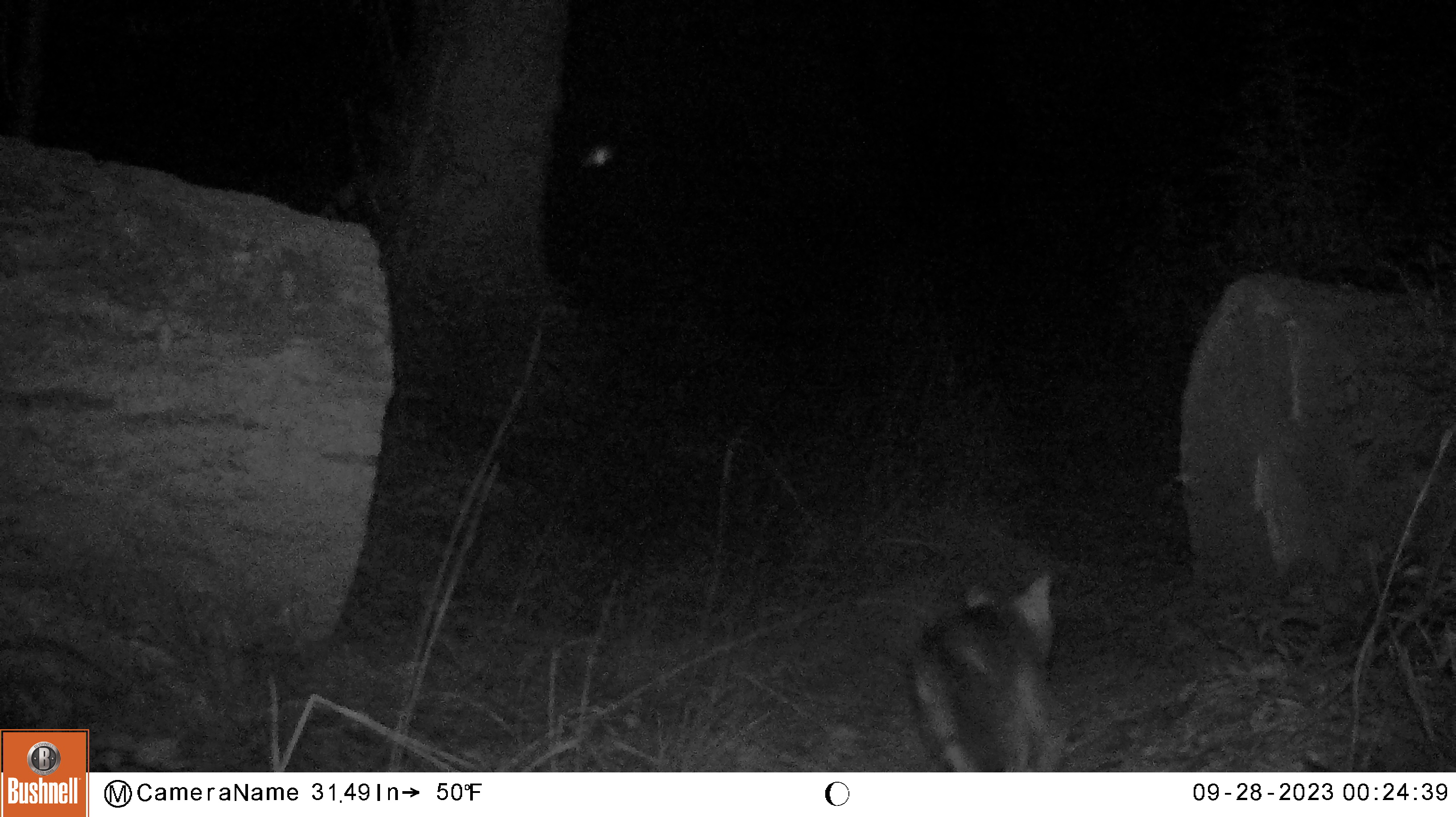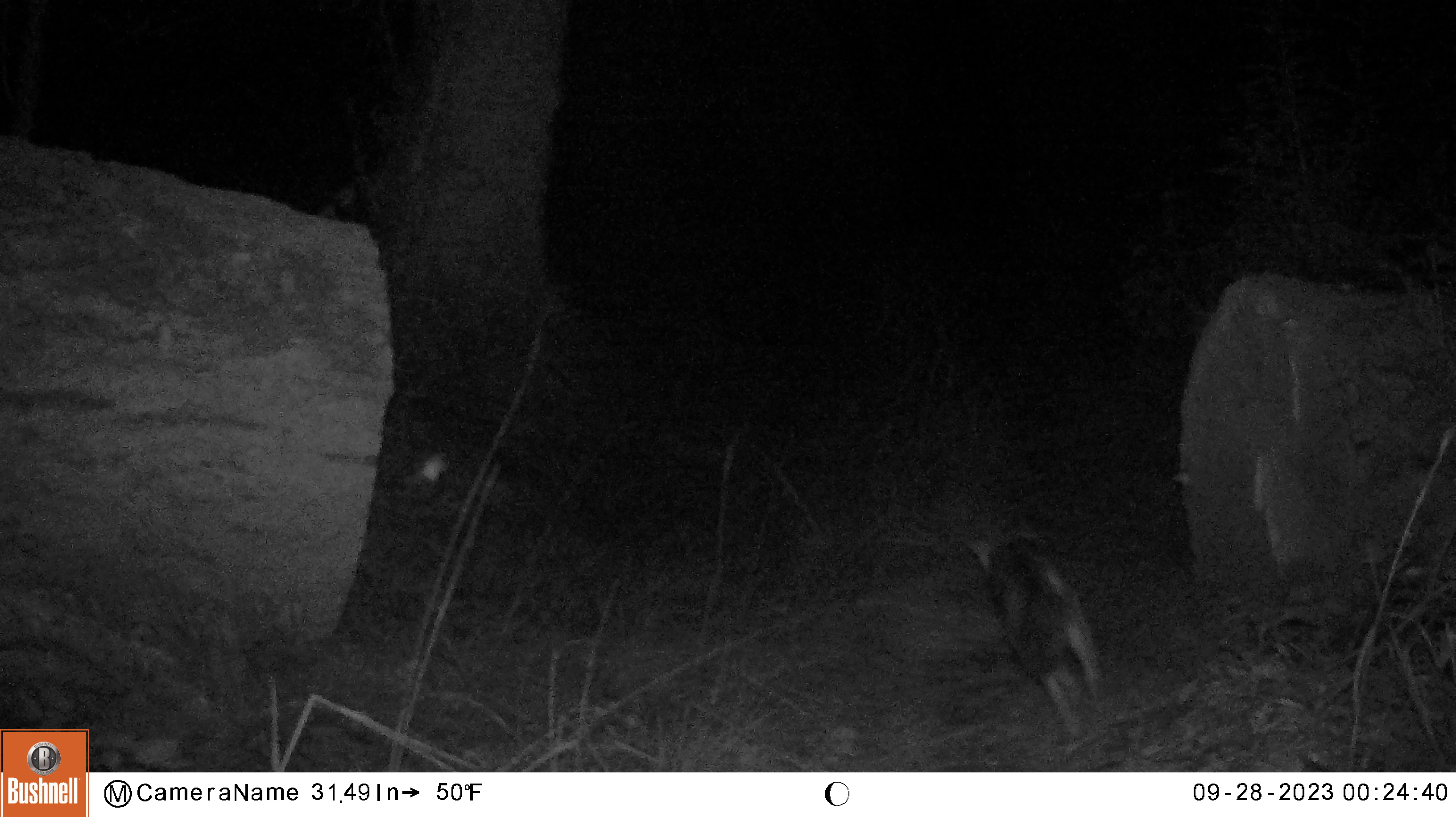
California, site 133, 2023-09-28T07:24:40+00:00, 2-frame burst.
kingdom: Animalia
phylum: Chordata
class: Mammalia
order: Carnivora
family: Canidae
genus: Urocyon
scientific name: Urocyon cinereoargenteus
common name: gray fox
Gray fox (Urocyon cinereoargenteus).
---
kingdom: Animalia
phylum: Chordata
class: Mammalia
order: Carnivora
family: Canidae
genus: Canis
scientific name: Canis latrans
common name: coyote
Coyote (Canis latrans).